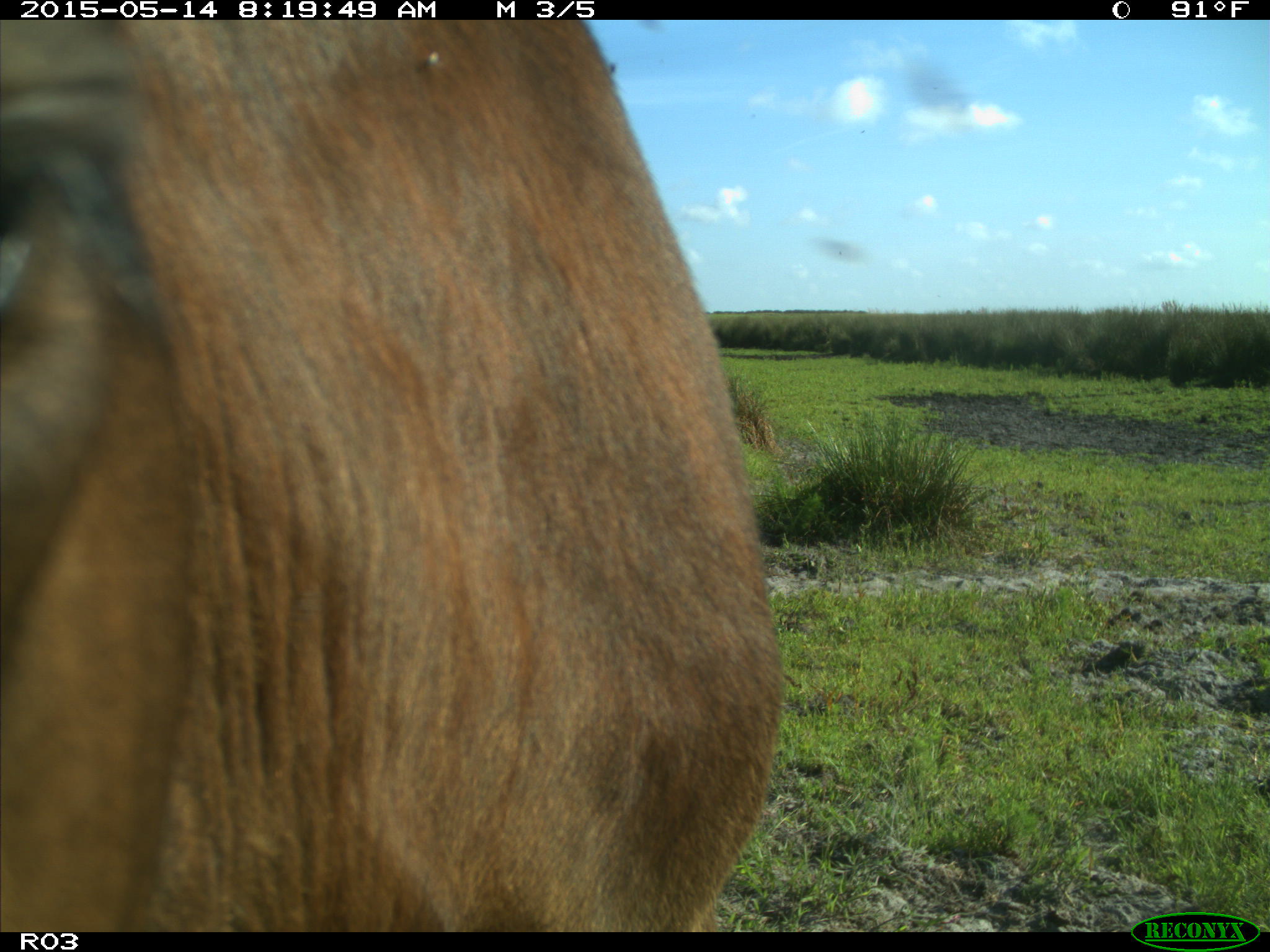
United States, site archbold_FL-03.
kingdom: Animalia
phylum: Chordata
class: Mammalia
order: Artiodactyla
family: Bovidae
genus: Bos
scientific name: Bos taurus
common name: domestic cow